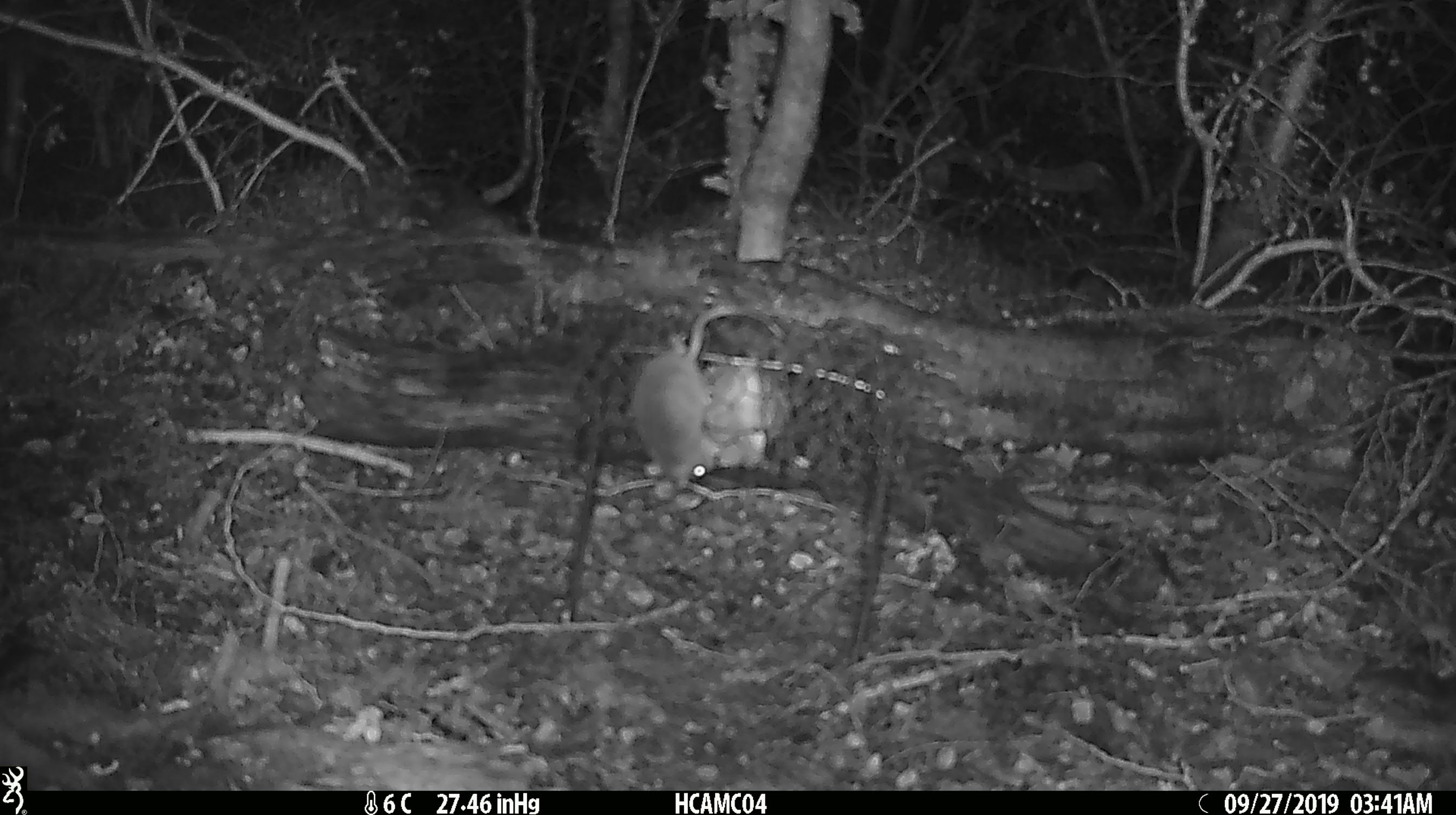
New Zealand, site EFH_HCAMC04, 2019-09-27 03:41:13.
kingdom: Animalia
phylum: Chordata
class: Mammalia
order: Rodentia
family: Muridae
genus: Mus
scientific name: Mus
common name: mouse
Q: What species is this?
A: Mouse (Mus).